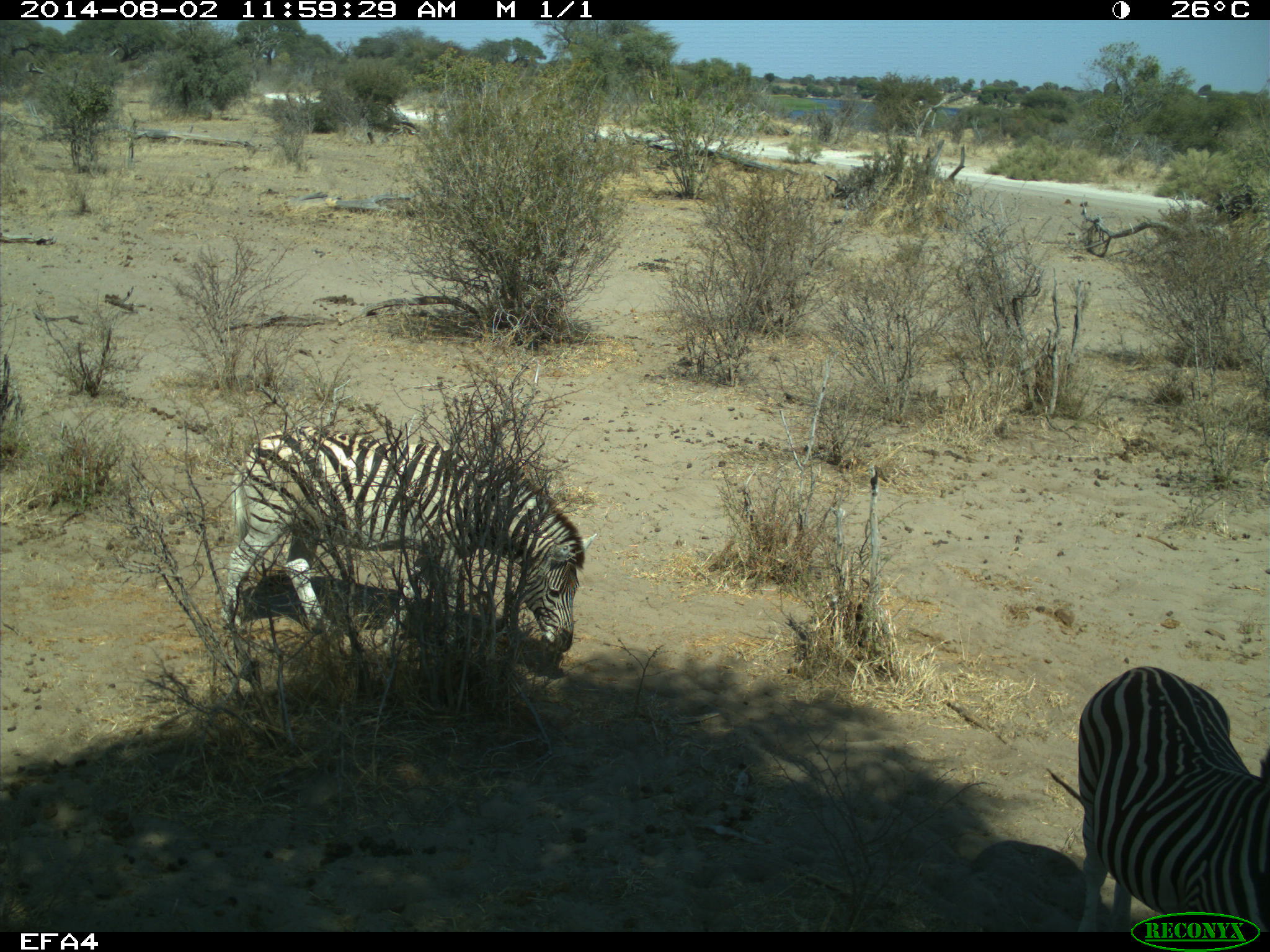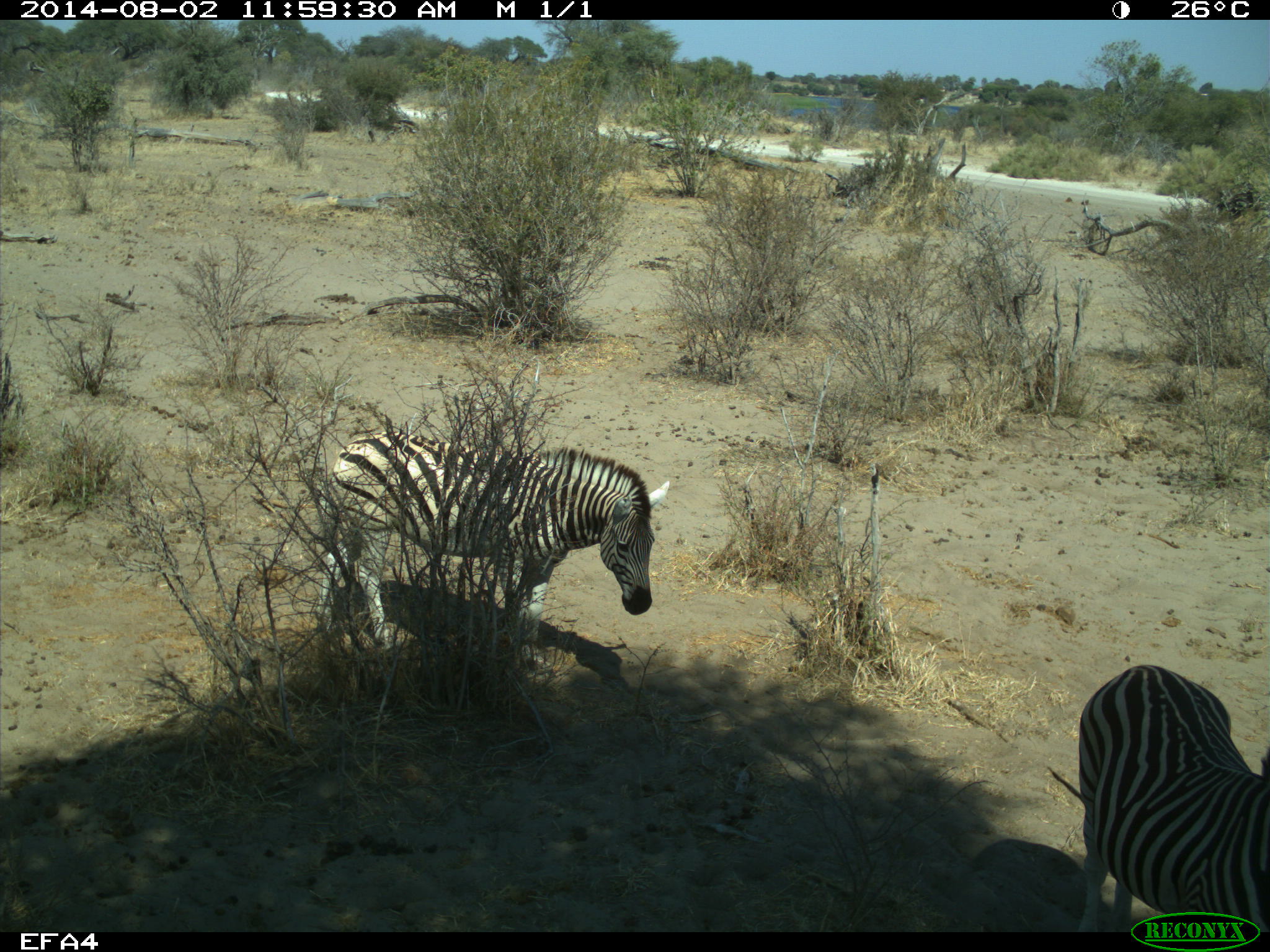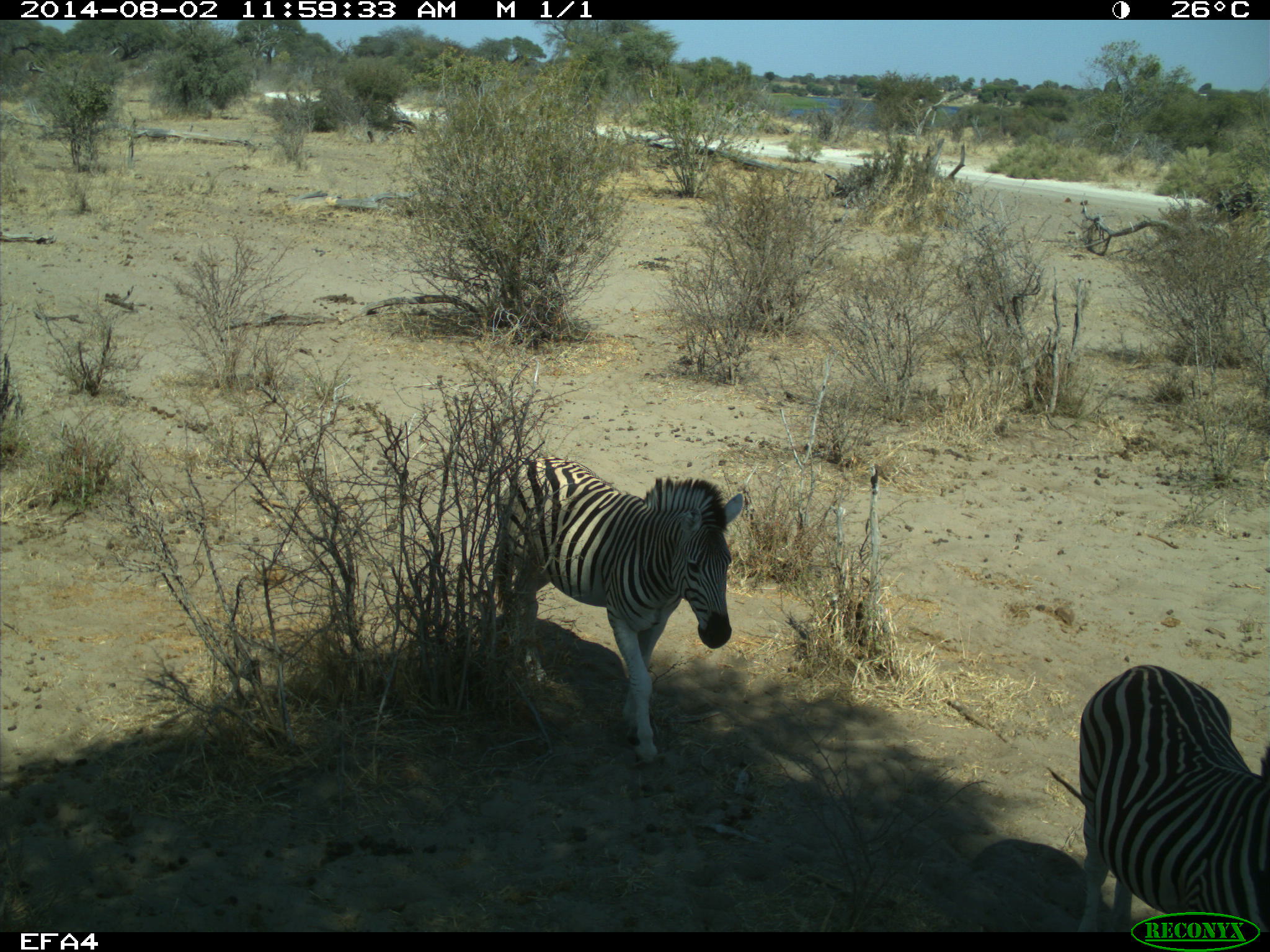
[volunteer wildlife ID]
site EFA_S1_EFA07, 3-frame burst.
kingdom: Animalia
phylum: Chordata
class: Mammalia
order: Perissodactyla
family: Equidae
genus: Equus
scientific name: Equus quagga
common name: plains zebra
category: zebraplains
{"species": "zebraplains (plains zebra) (Equus quagga)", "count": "2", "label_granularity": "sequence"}